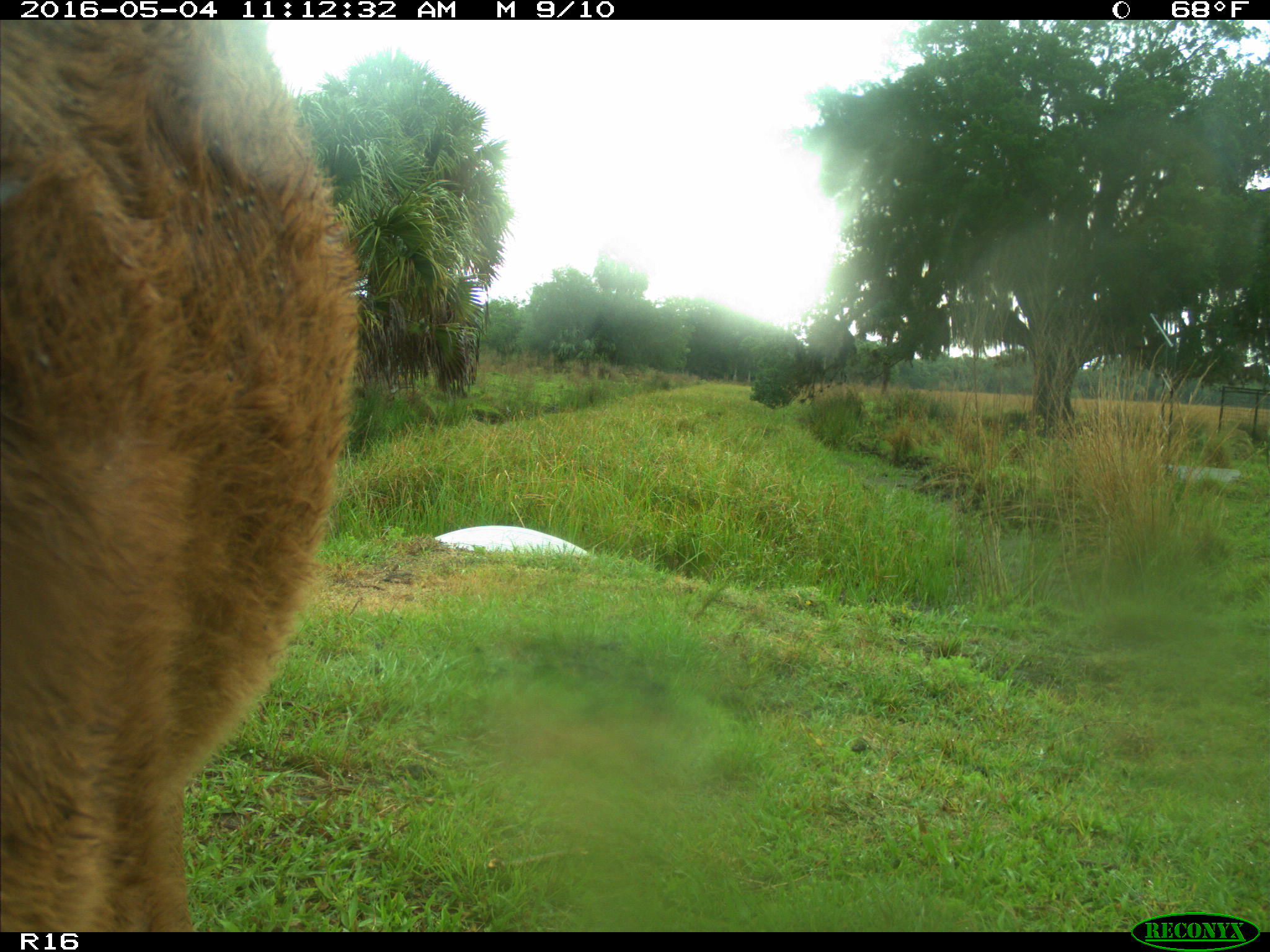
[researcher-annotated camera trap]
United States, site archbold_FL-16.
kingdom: Animalia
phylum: Chordata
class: Mammalia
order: Artiodactyla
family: Bovidae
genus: Bos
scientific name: Bos taurus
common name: domestic cow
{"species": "Bos taurus (domestic cow)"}